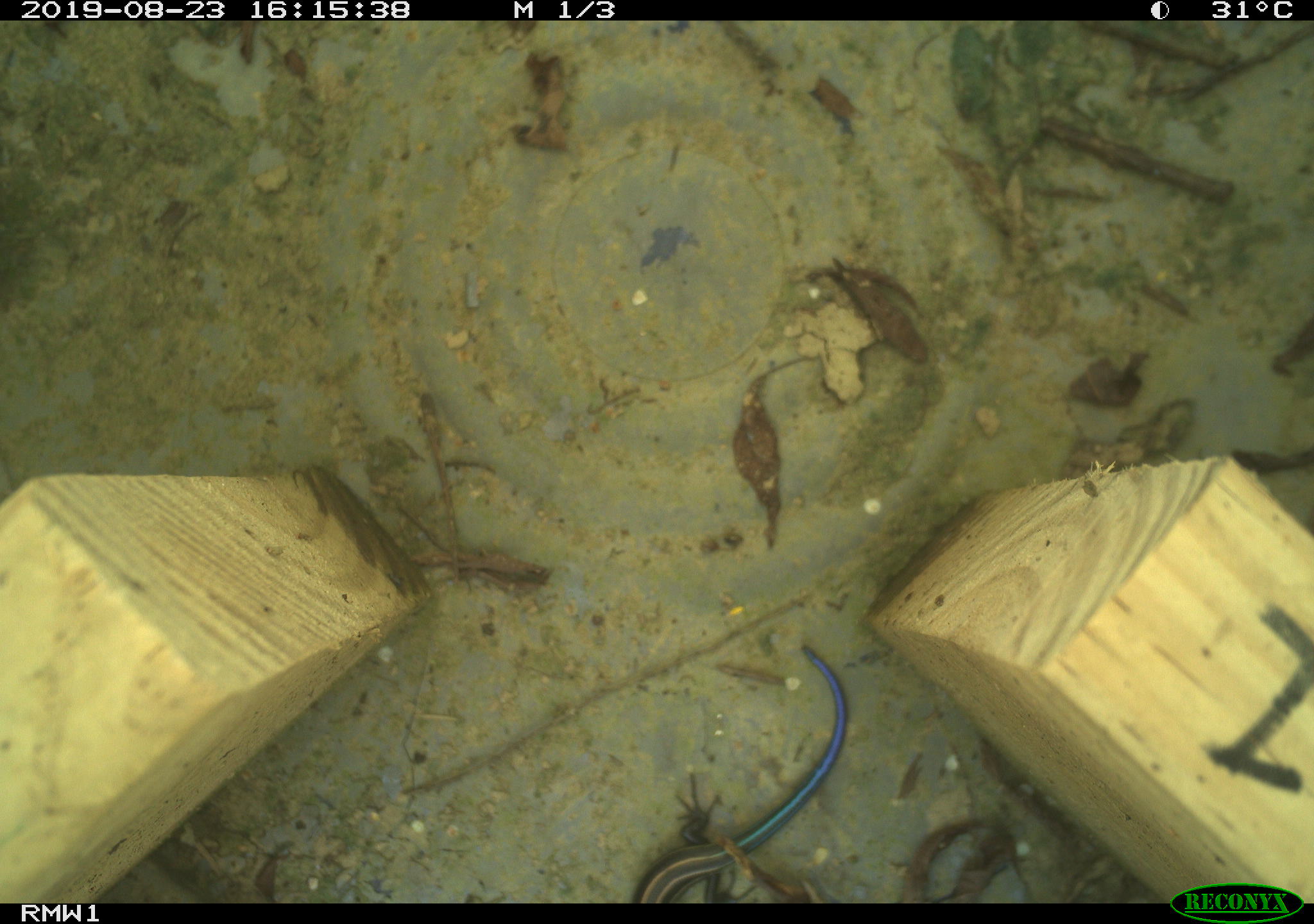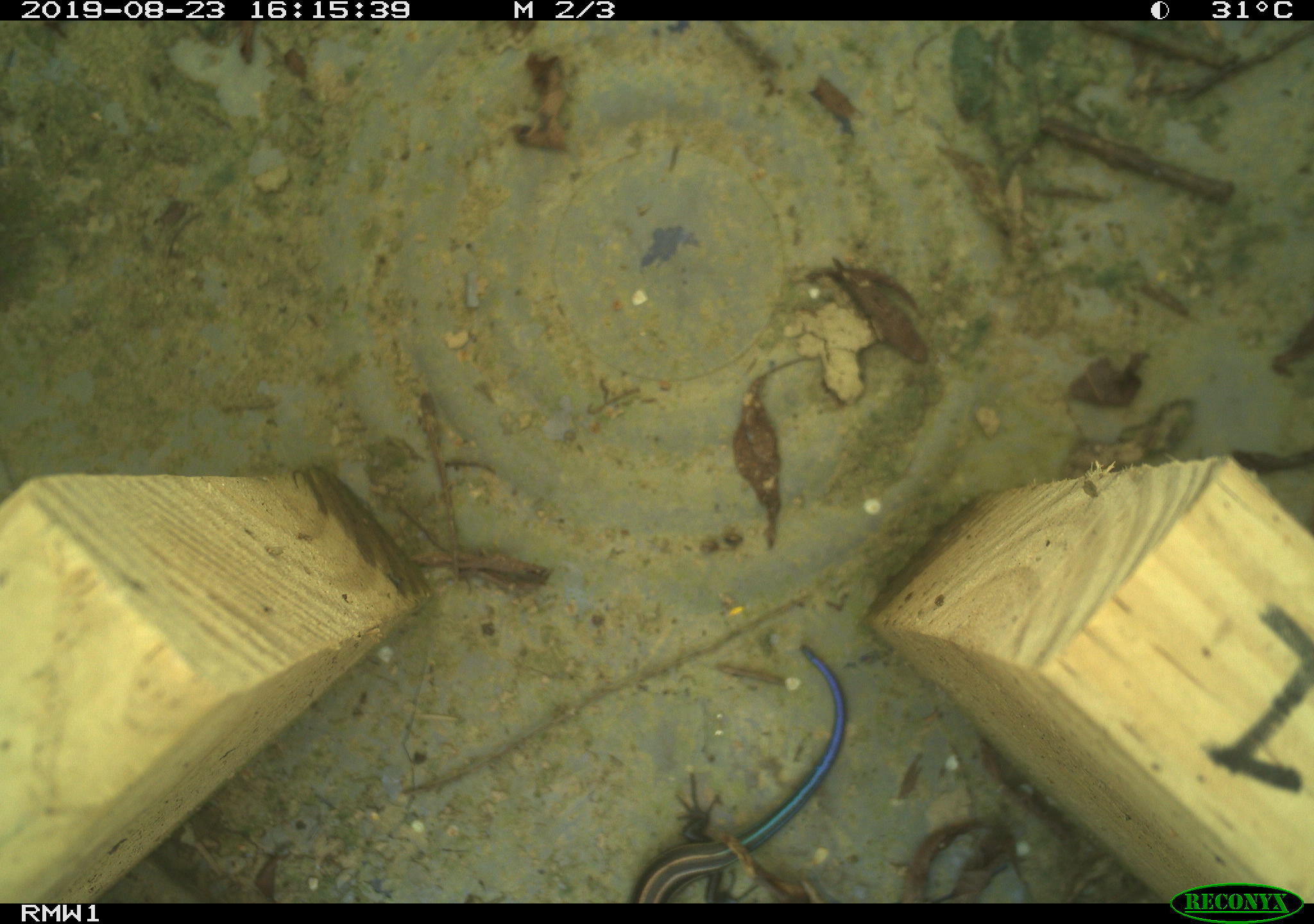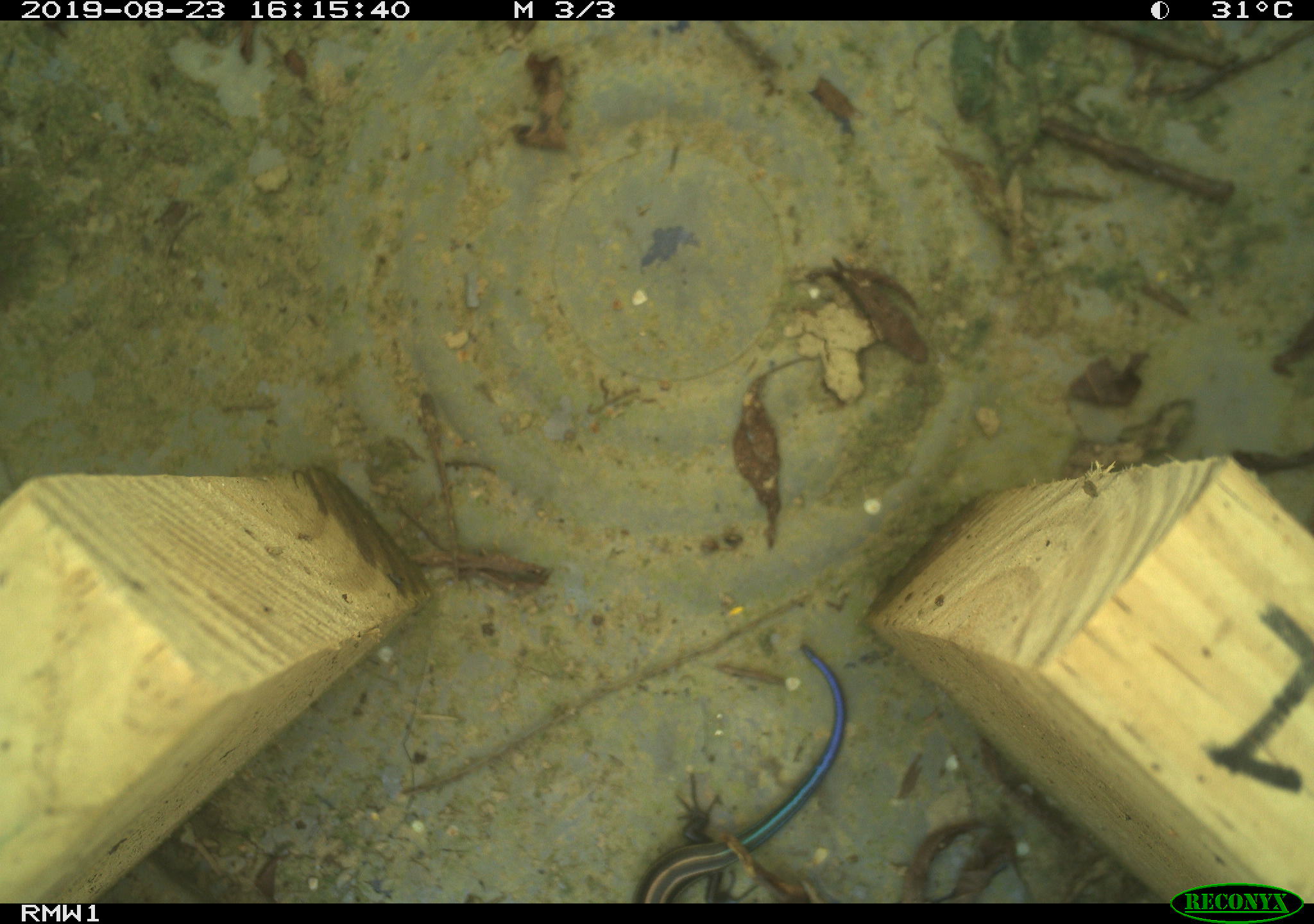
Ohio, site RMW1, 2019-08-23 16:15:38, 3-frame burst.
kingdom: Animalia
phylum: Chordata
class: Reptilia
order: Squamata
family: Scincidae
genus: Plestiodon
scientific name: Plestiodon fasciatus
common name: common five-lined skink